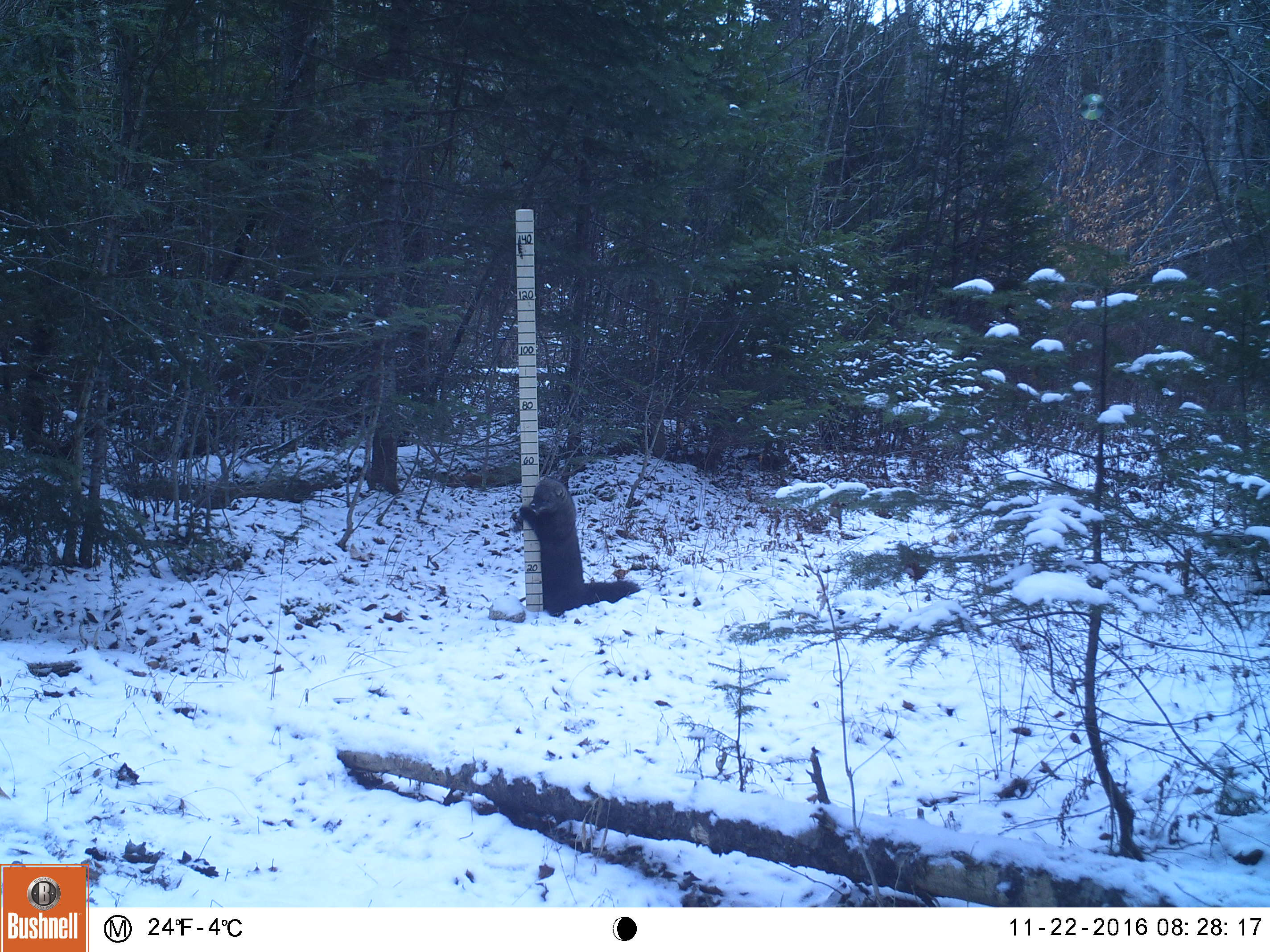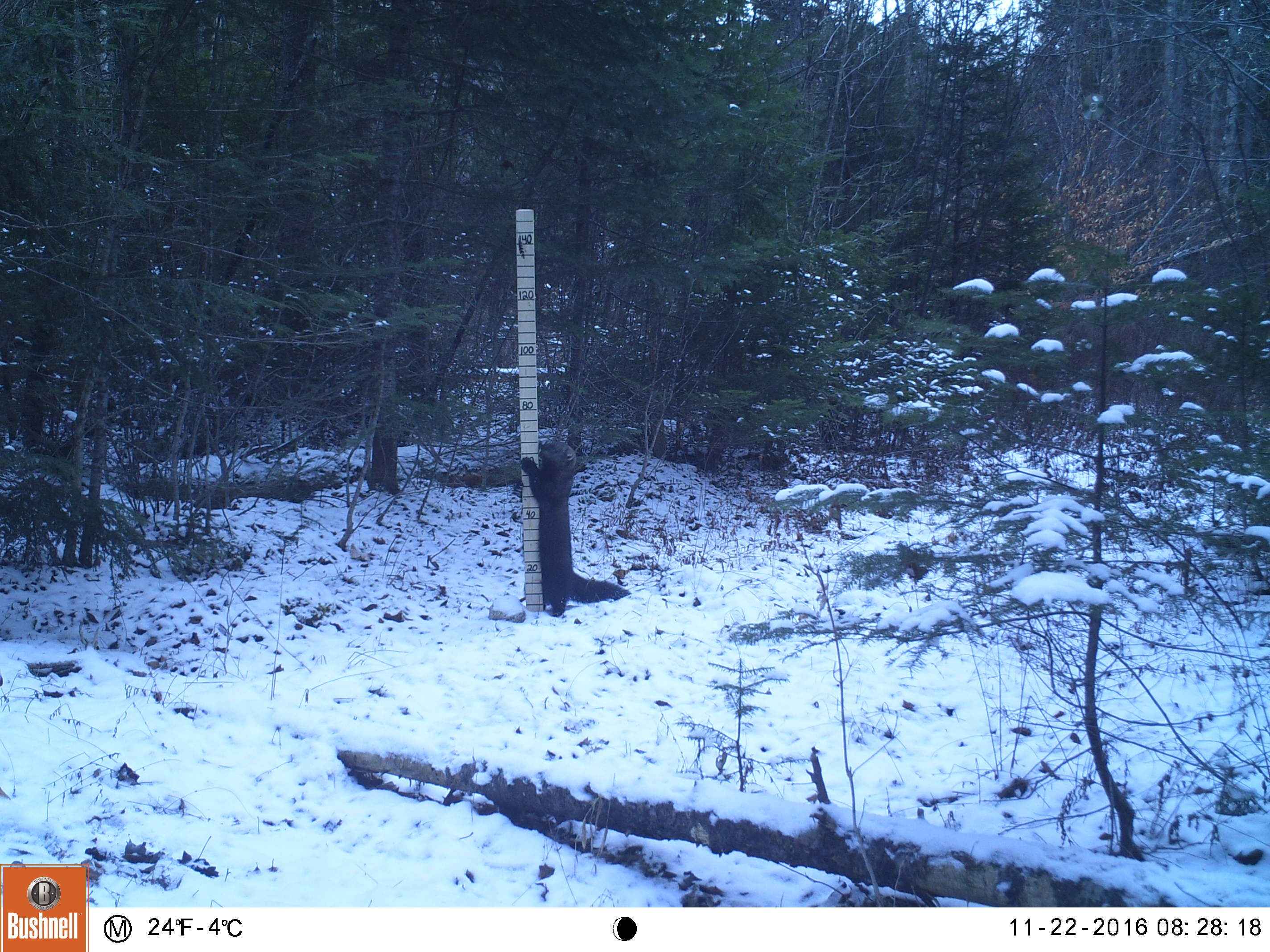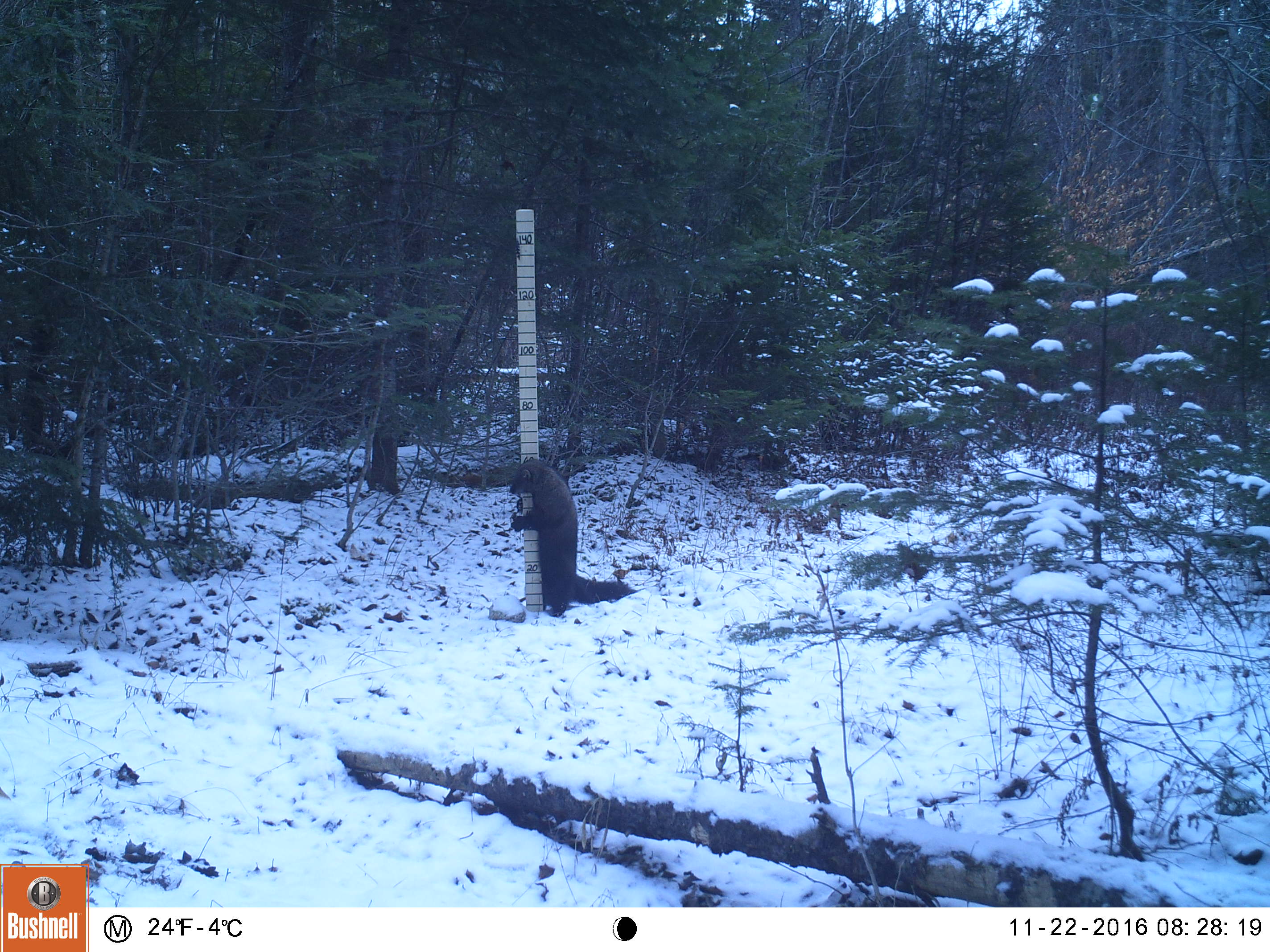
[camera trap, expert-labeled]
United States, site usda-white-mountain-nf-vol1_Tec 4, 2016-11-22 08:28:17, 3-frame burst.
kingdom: Animalia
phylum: Chordata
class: Mammalia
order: Carnivora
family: Mustelidae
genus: Pekania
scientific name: Pekania pennanti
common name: fisher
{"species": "fisher (Pekania pennanti)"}